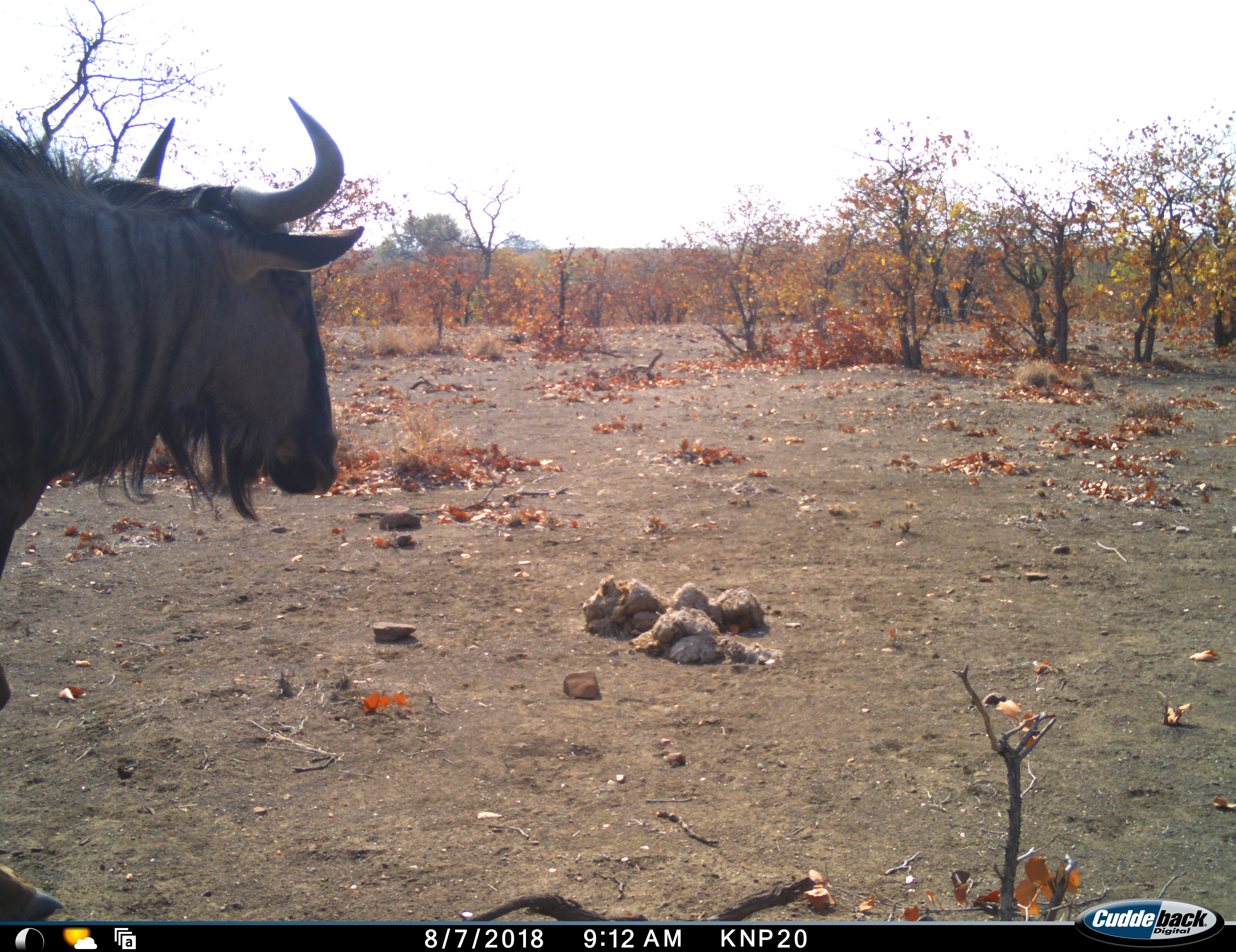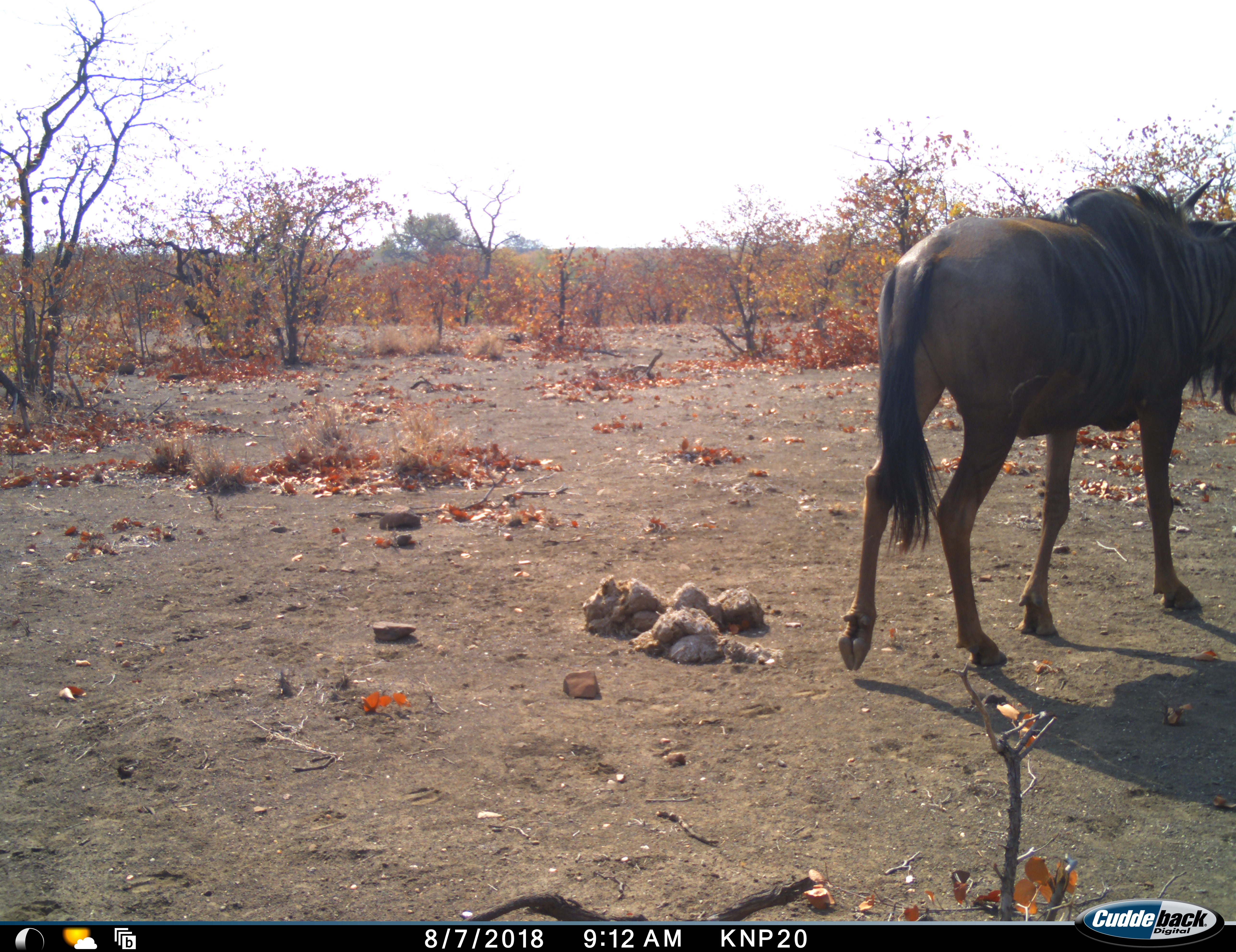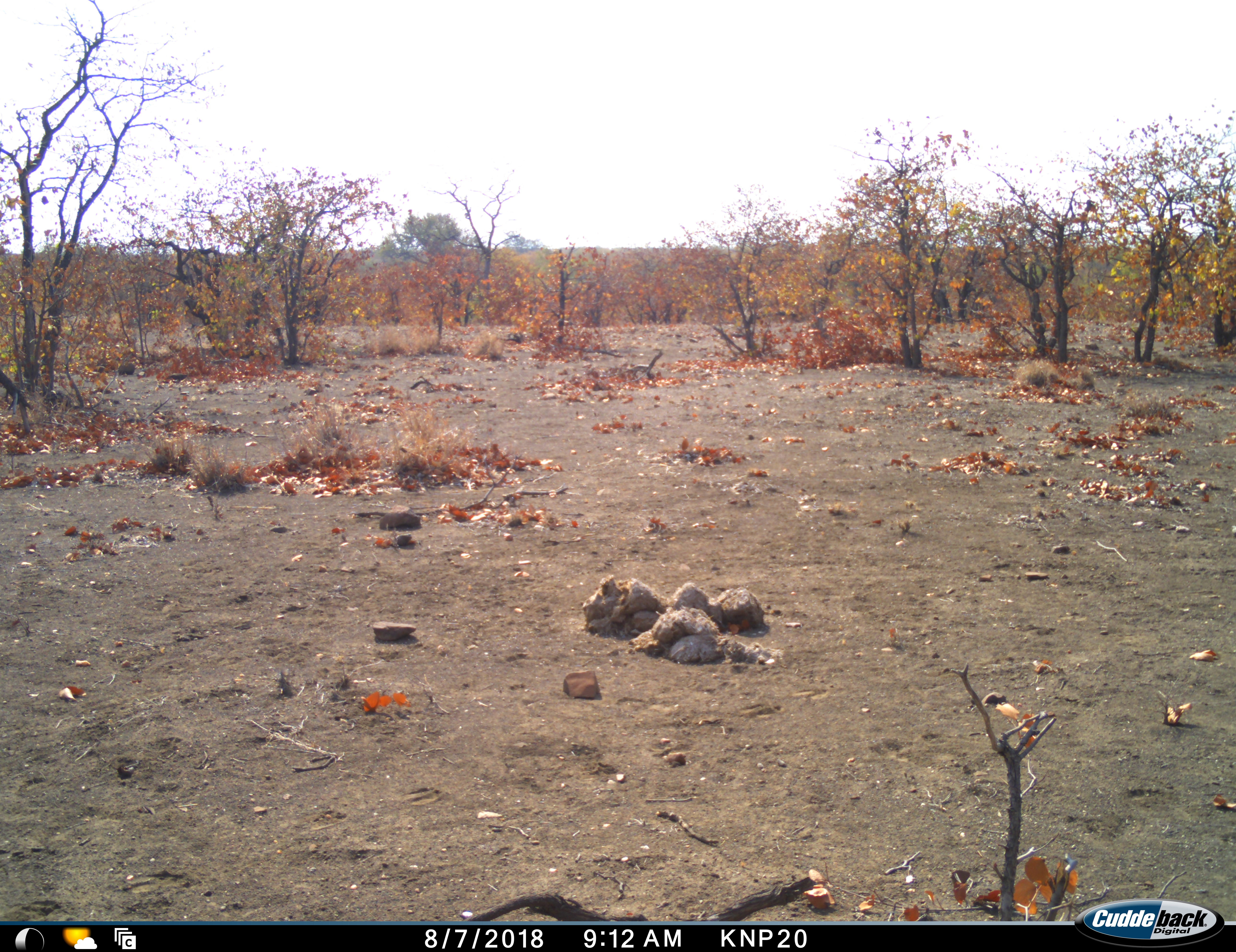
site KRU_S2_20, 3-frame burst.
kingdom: Animalia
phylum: Chordata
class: Mammalia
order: Artiodactyla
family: Bovidae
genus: Connochaetes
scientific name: Connochaetes taurinus taurinus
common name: blue wildebeest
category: wildebeestblue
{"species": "wildebeestblue (blue wildebeest) (Connochaetes taurinus taurinus)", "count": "1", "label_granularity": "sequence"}